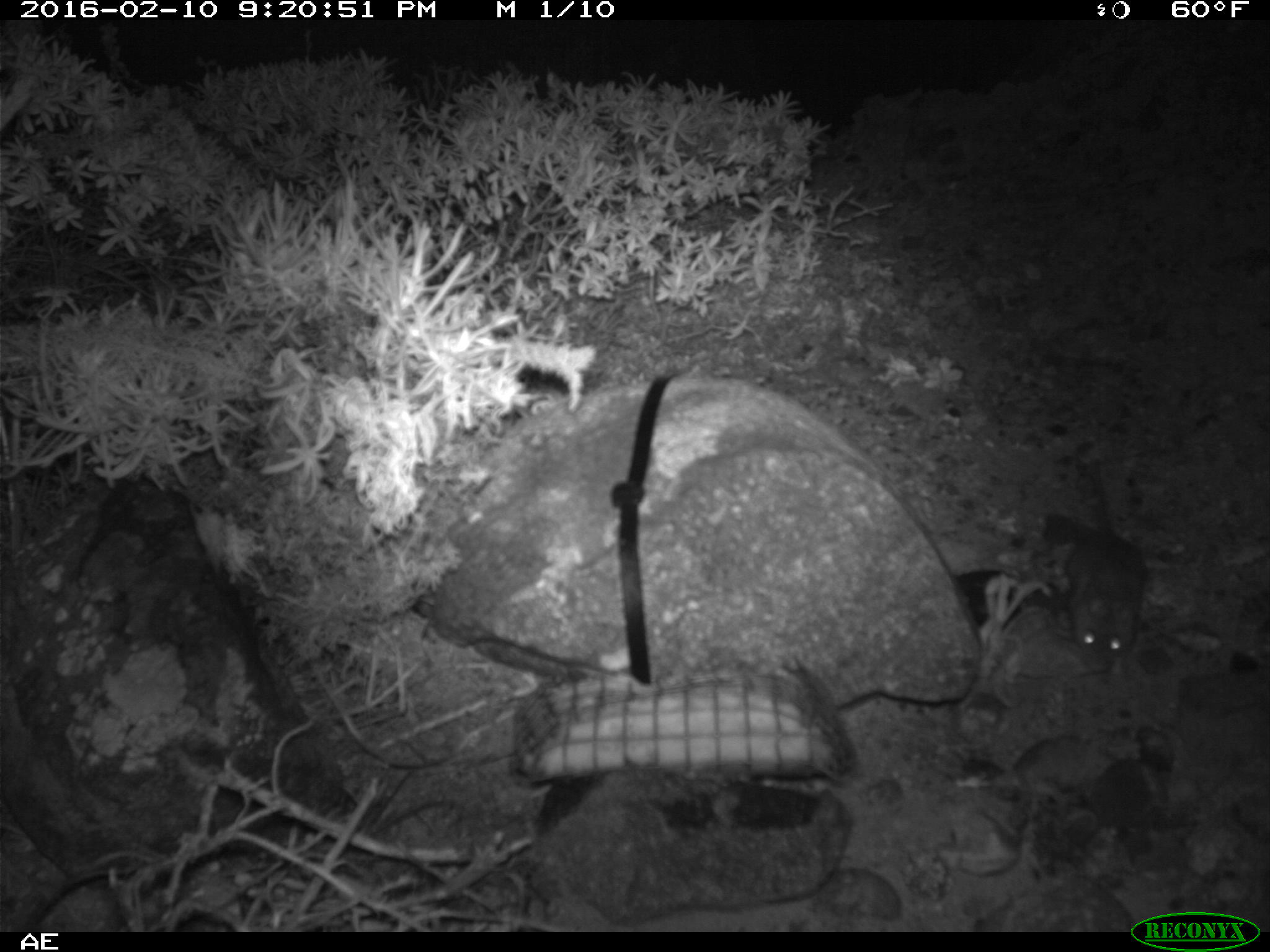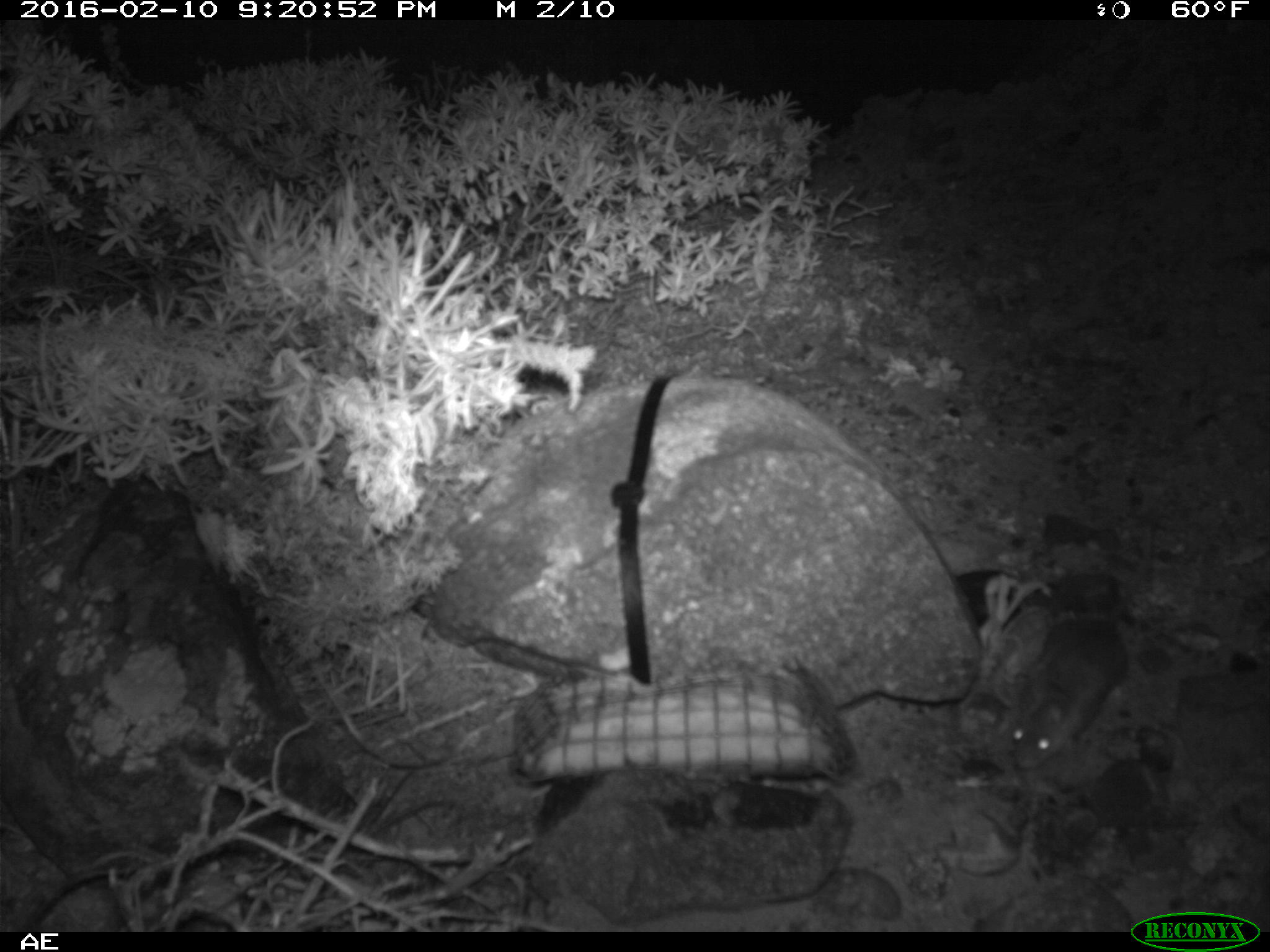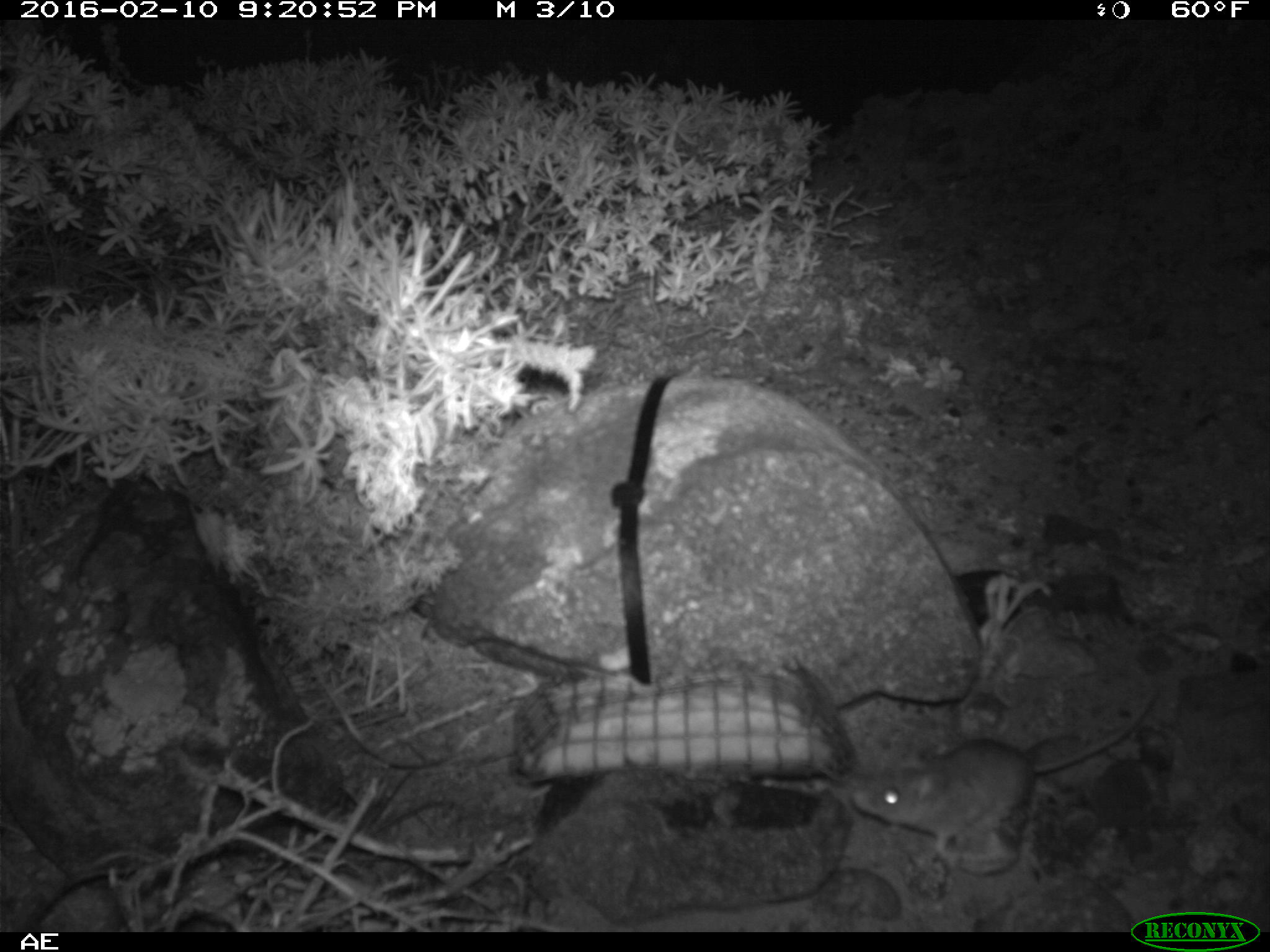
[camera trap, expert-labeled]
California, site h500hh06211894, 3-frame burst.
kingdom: Animalia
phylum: Chordata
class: Mammalia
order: Rodentia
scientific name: Rodentia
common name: rodent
Rodent (Rodentia).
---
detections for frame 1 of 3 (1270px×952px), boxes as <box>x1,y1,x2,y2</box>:
rodent: <box>1066,467,1147,673</box>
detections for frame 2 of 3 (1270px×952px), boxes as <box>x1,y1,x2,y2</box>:
rodent: <box>1004,523,1155,770</box>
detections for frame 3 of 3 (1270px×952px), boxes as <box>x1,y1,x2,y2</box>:
rodent: <box>849,692,1160,857</box>